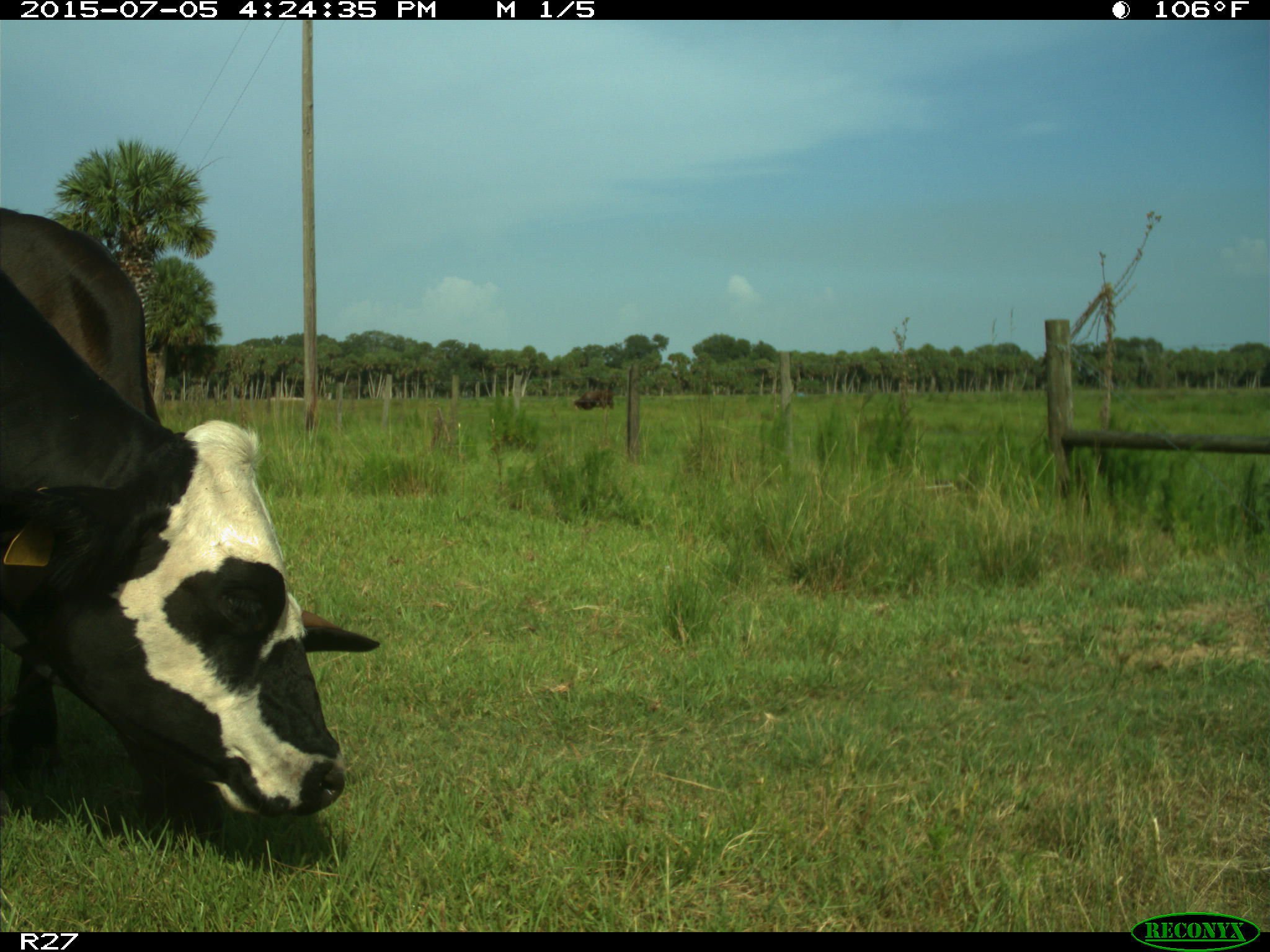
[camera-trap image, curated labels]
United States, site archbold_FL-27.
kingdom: Animalia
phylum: Chordata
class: Mammalia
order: Artiodactyla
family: Bovidae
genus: Bos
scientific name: Bos taurus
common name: domestic cow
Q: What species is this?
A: Bos taurus (domestic cow).